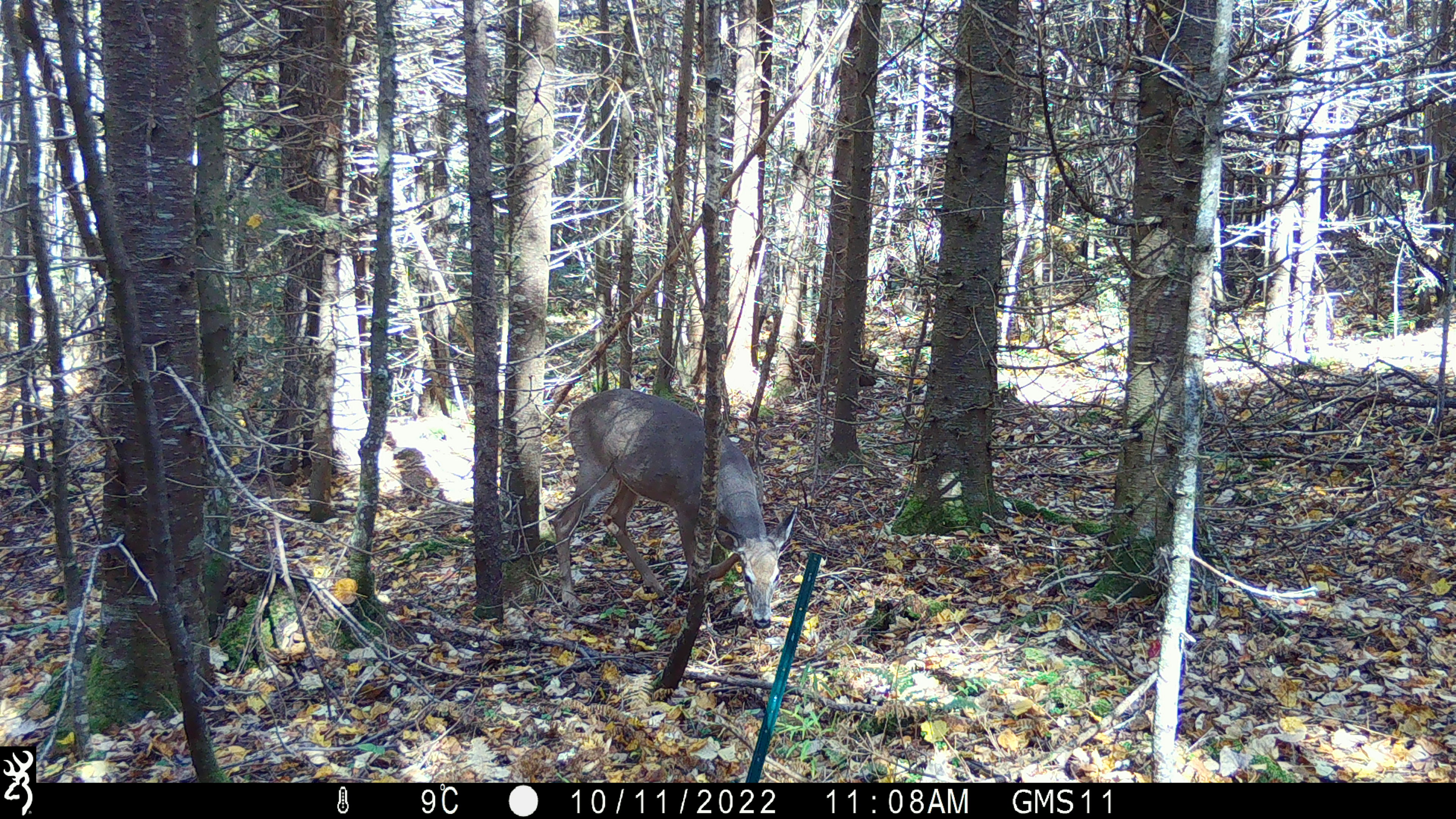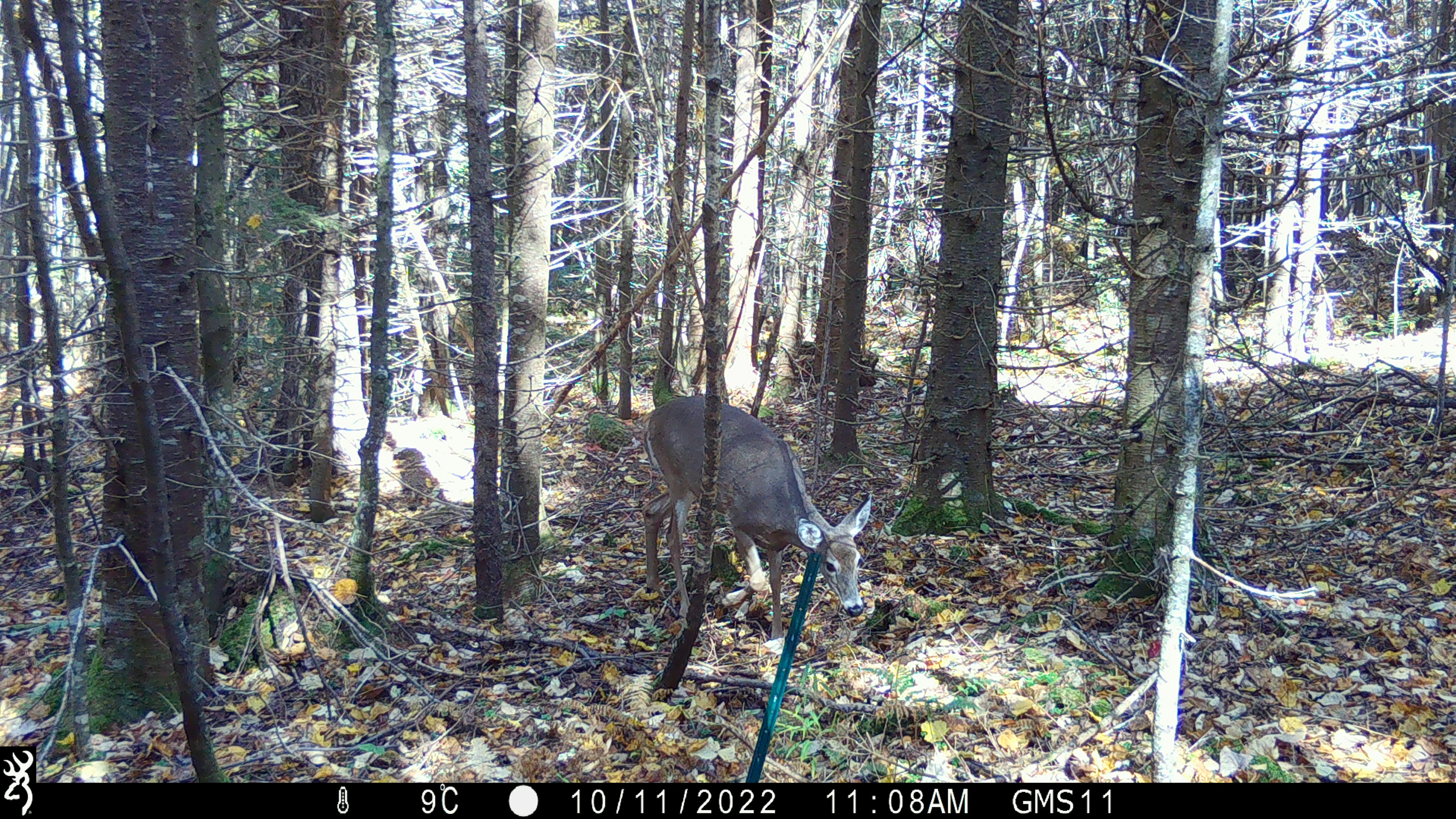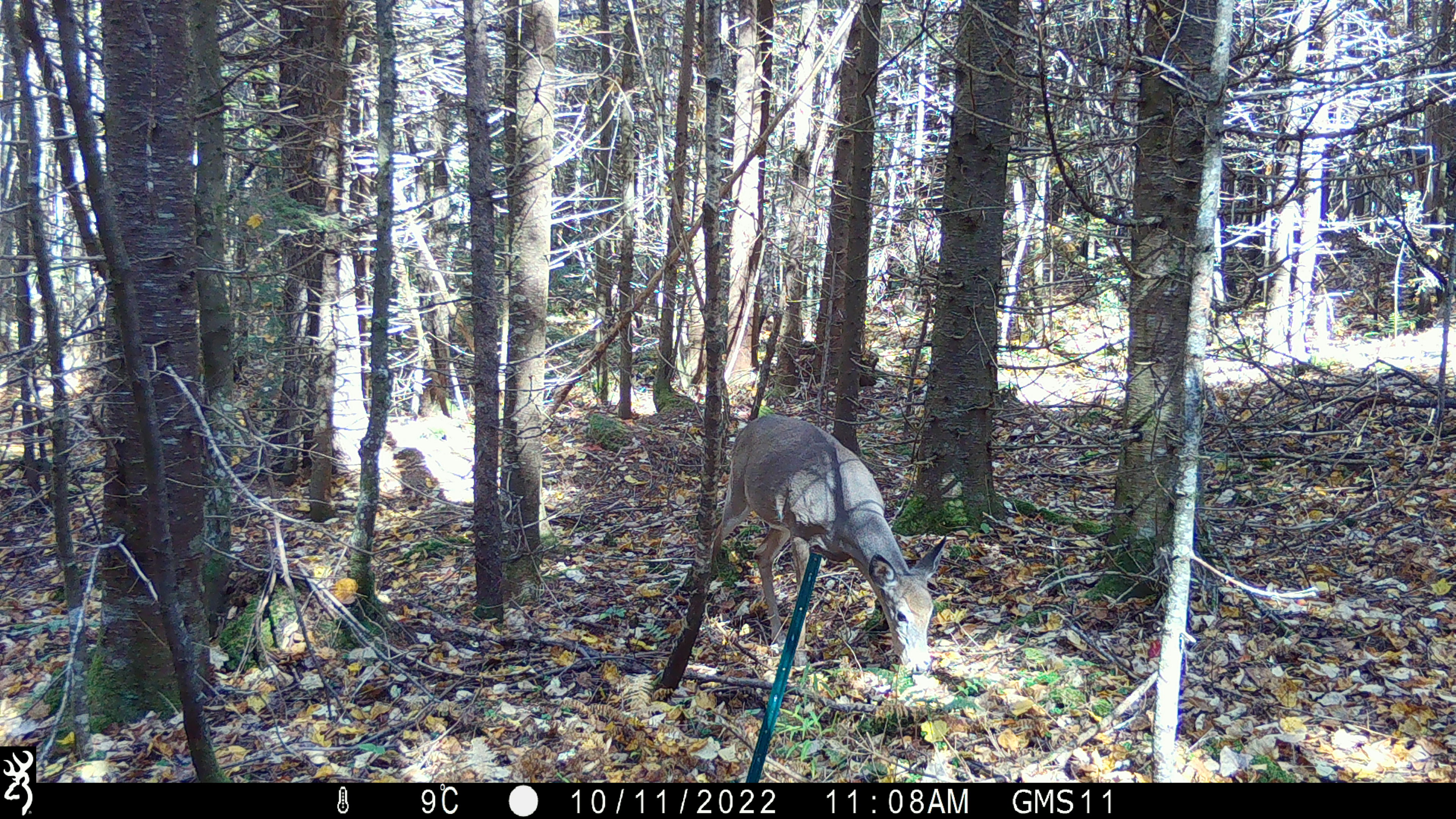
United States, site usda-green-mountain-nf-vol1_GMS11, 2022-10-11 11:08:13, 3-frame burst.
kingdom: Animalia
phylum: Chordata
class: Mammalia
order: Artiodactyla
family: Cervidae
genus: Odocoileus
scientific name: Odocoileus virginianus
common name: white-tailed deer